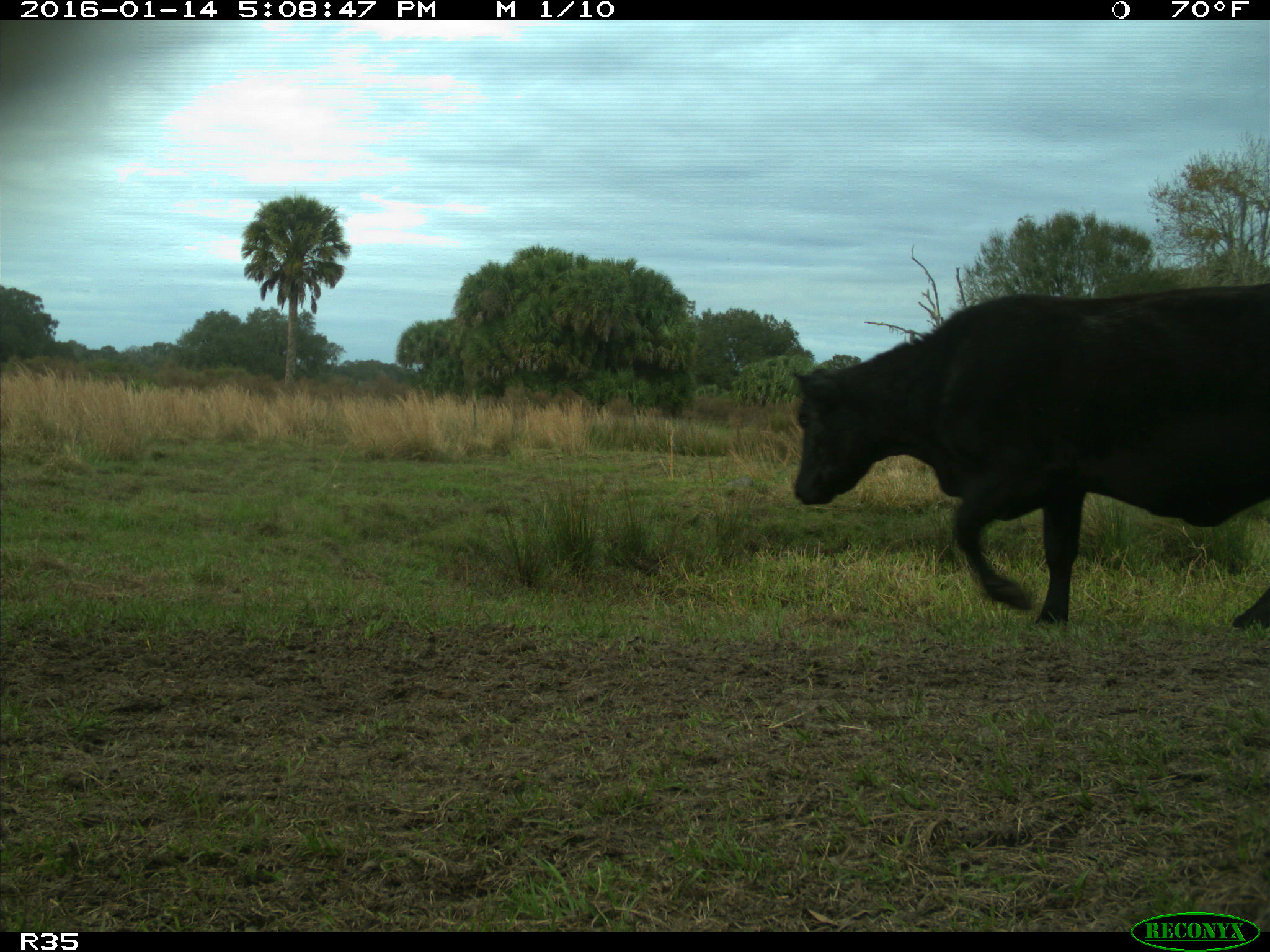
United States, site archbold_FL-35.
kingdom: Animalia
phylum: Chordata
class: Mammalia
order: Artiodactyla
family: Bovidae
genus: Bos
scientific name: Bos taurus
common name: domestic cow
Bos taurus (domestic cow).